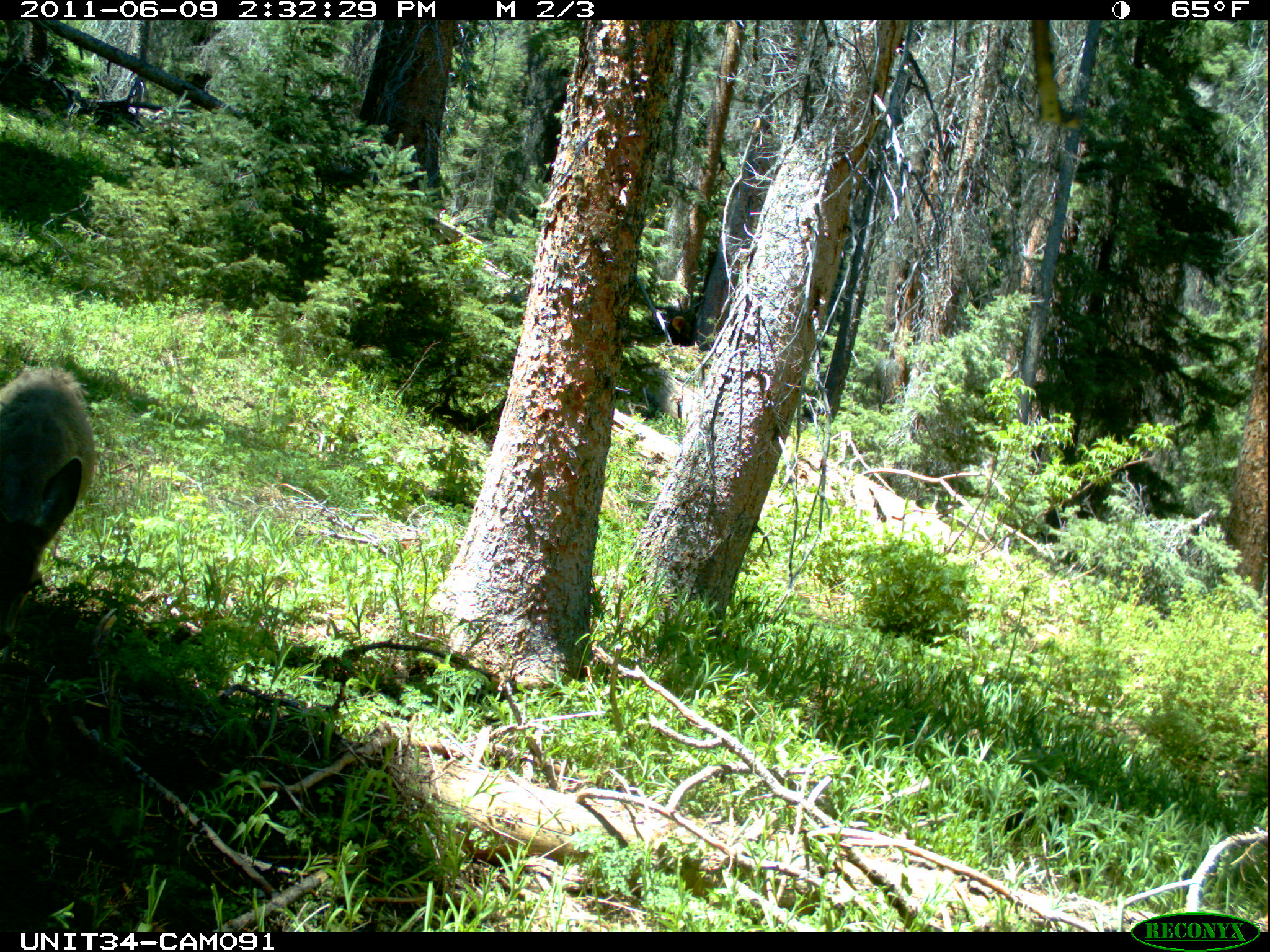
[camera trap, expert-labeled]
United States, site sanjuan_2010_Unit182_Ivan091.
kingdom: Animalia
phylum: Chordata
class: Mammalia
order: Artiodactyla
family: Cervidae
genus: Odocoileus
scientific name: Odocoileus hemionus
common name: mule deer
Odocoileus hemionus (mule deer).